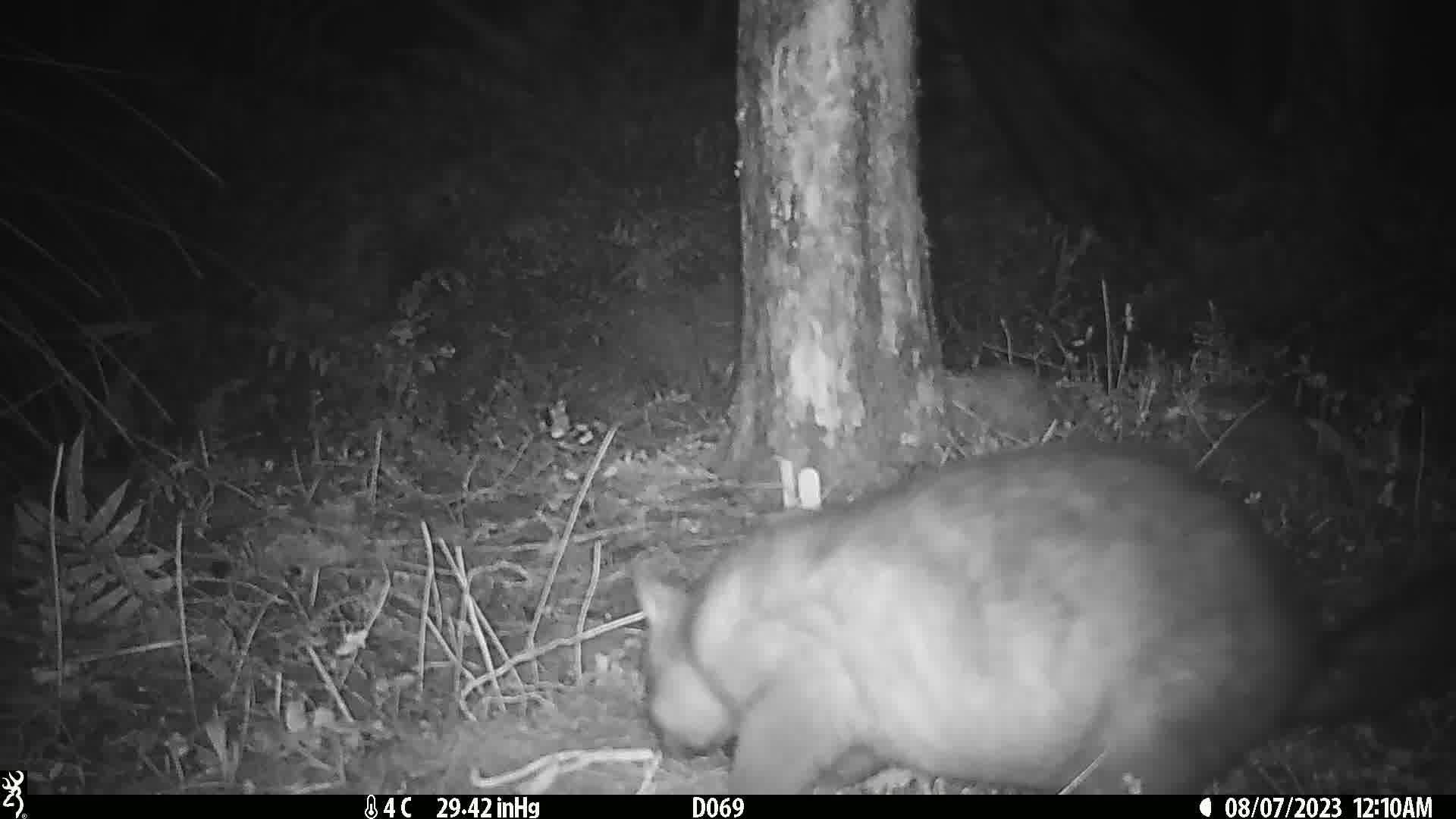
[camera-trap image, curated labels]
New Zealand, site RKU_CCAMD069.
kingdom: Animalia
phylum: Chordata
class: Mammalia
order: Diprotodontia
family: Phalangeridae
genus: Trichosurus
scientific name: Trichosurus vulpecula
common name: common brushtail possum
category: possum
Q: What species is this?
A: Possum (common brushtail possum) (Trichosurus vulpecula).